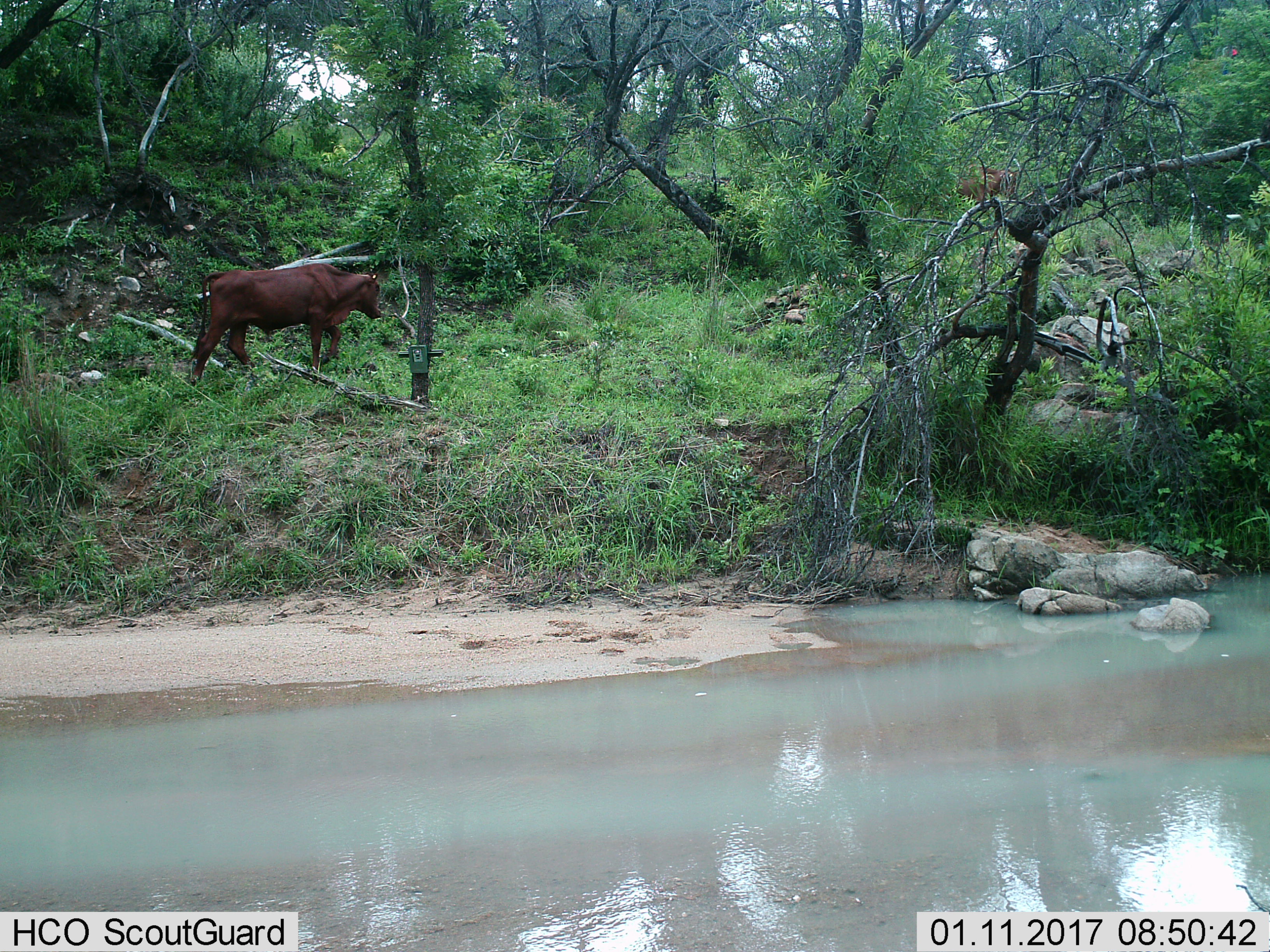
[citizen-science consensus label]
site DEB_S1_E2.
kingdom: Animalia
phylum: Chordata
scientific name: Vertebrata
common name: domestic animal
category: domesticanimal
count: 1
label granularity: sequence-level